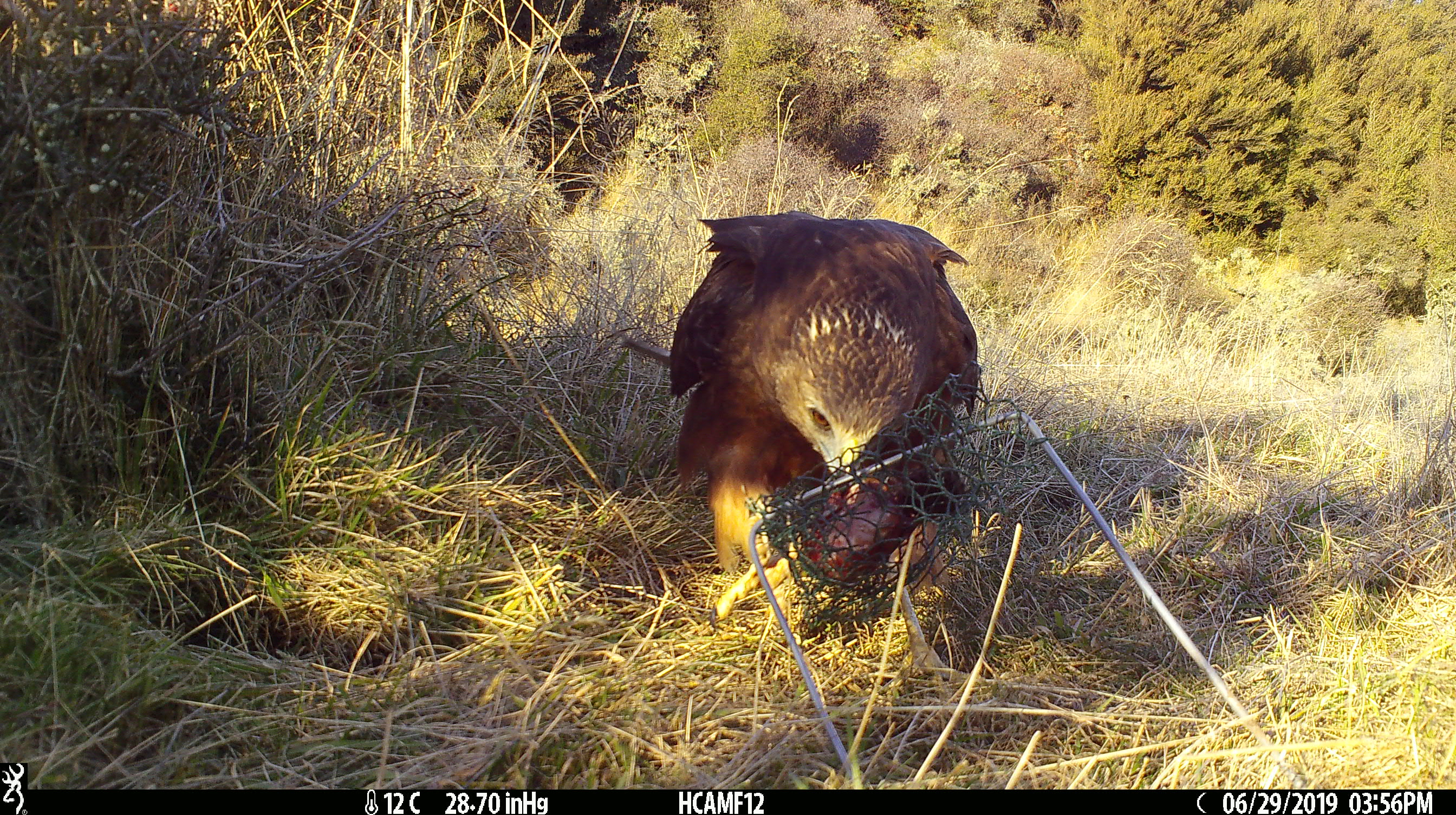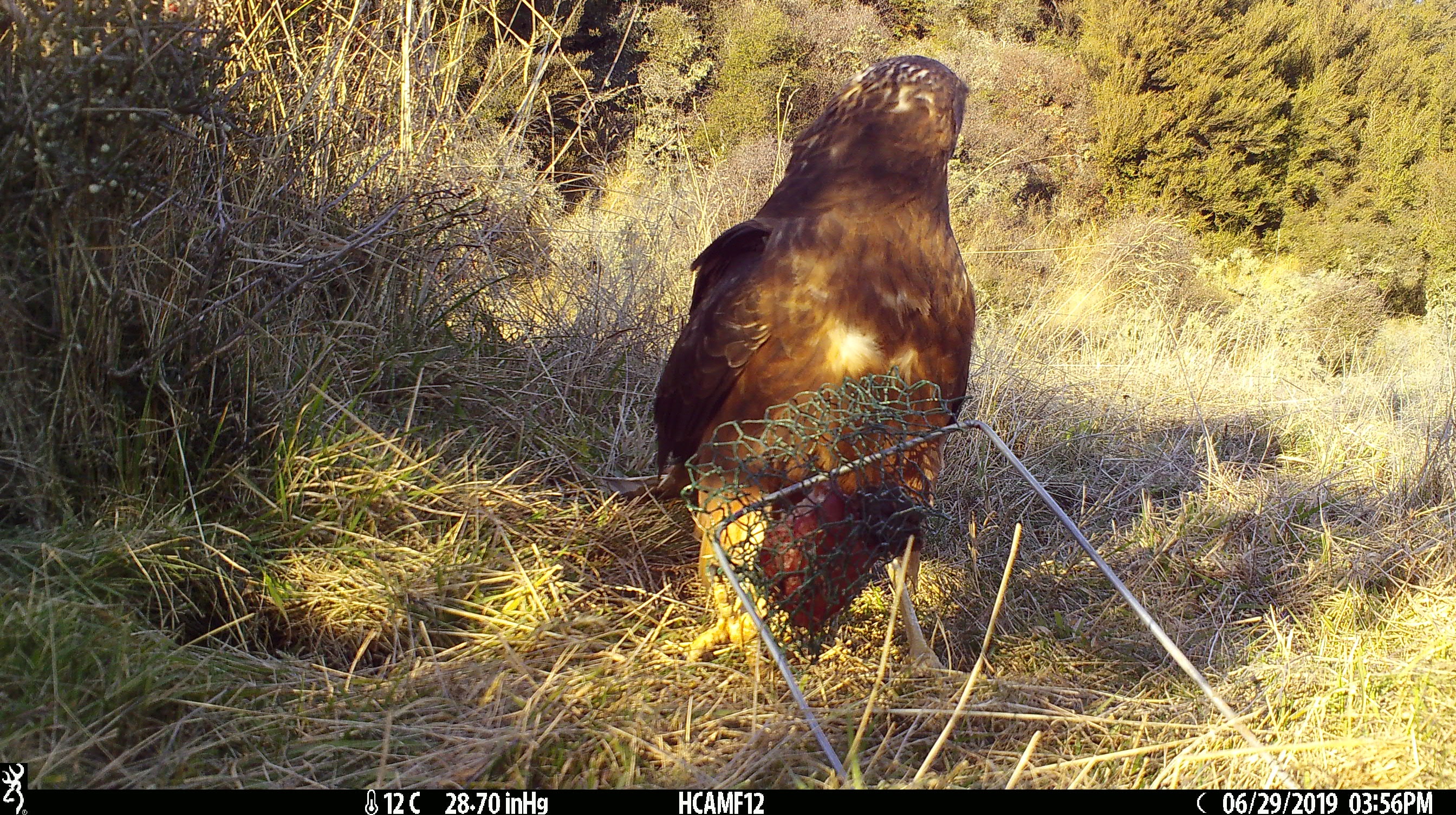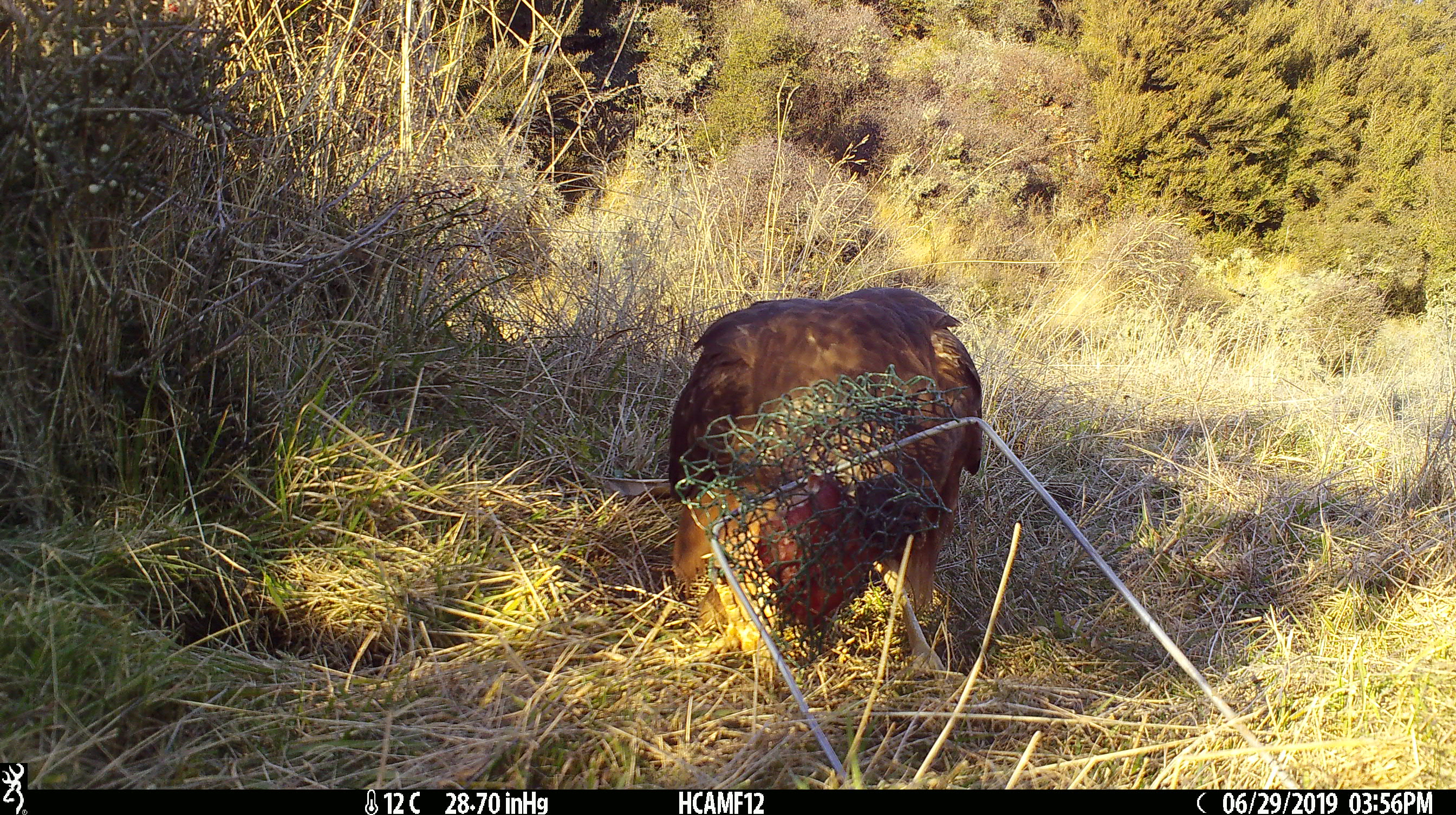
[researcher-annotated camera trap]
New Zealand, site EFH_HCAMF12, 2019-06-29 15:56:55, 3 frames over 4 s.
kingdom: Animalia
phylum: Chordata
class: Aves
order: Accipitriformes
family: Accipitridae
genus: Circus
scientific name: Circus approximans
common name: swamp harrier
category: harrier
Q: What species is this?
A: Harrier (swamp harrier) (Circus approximans).